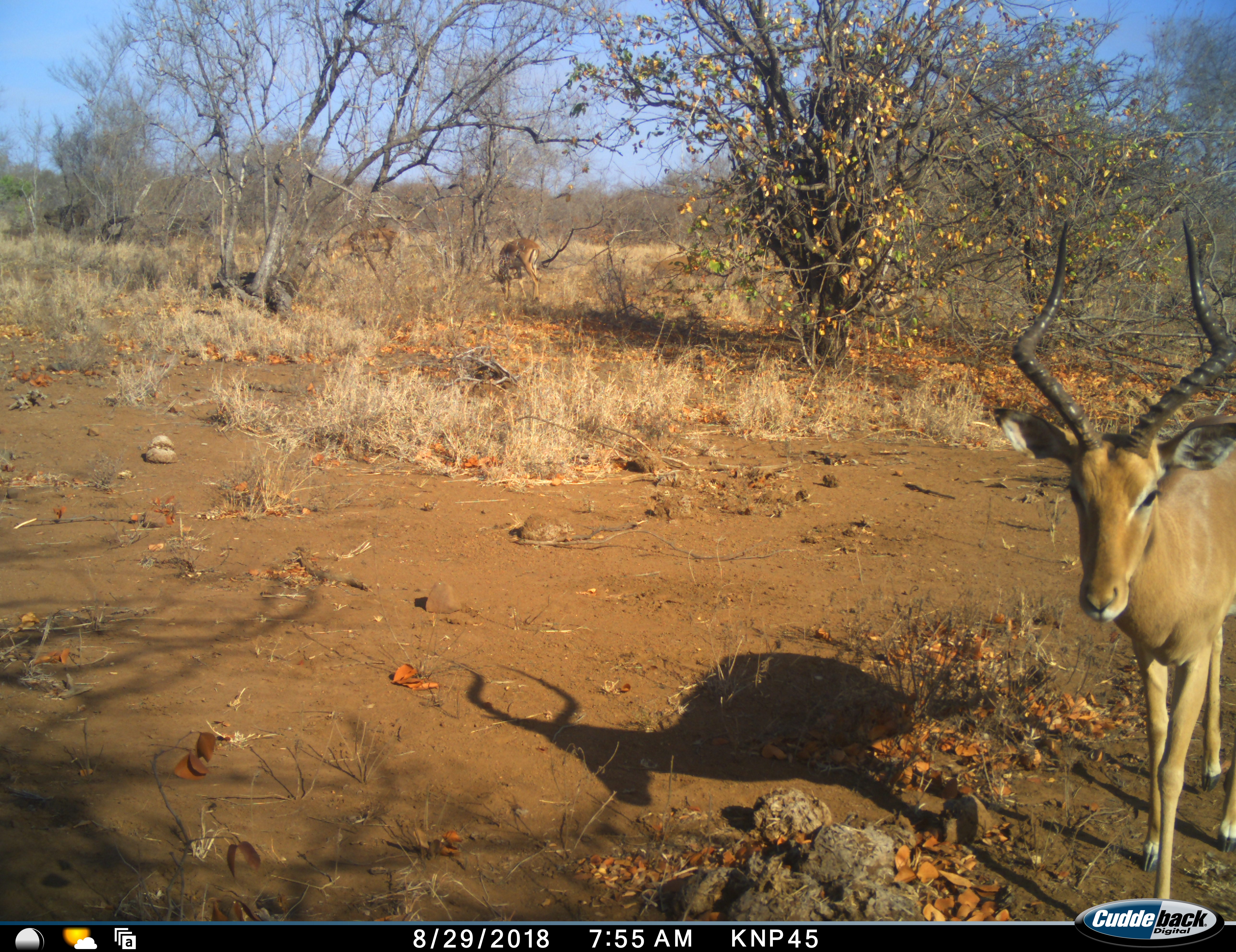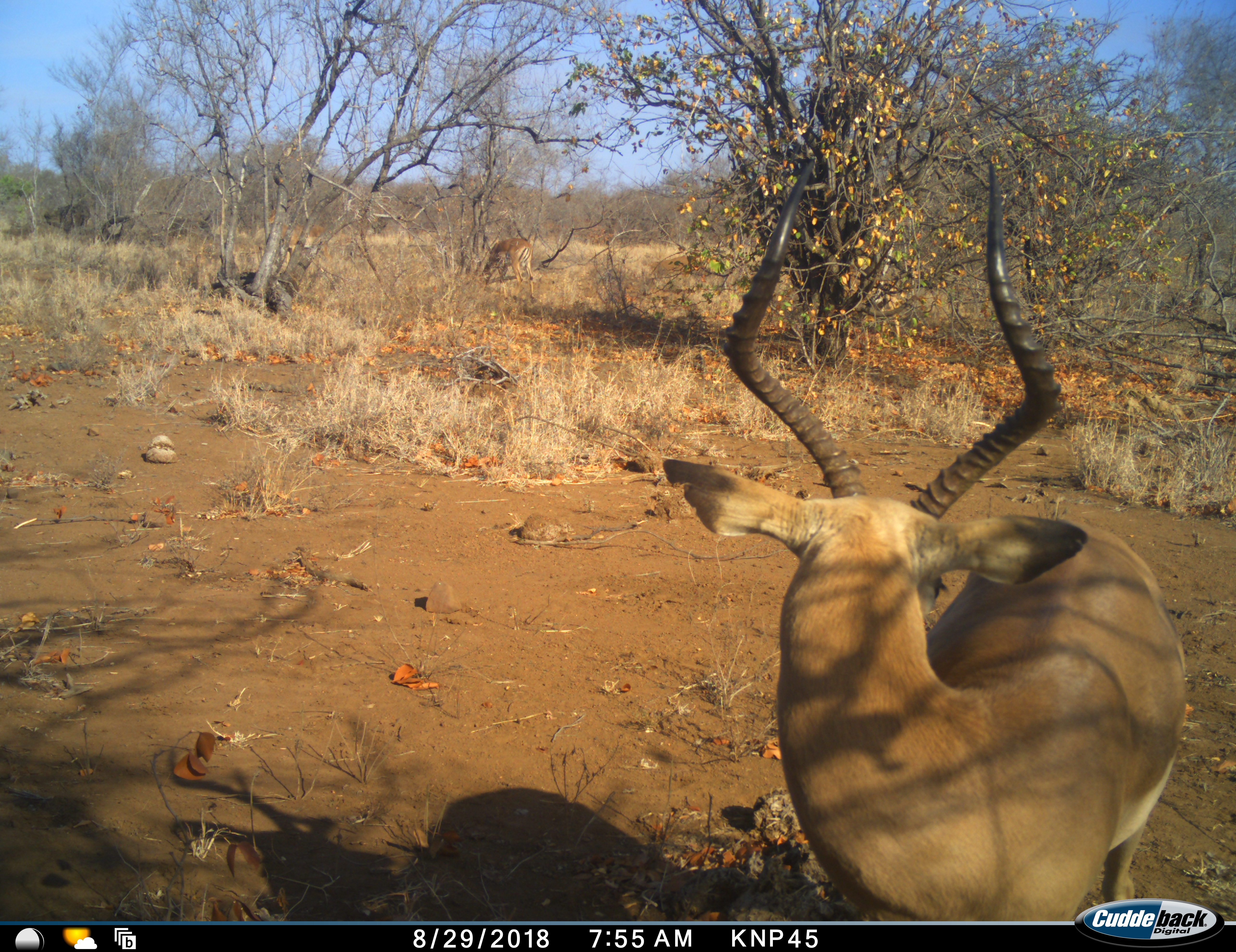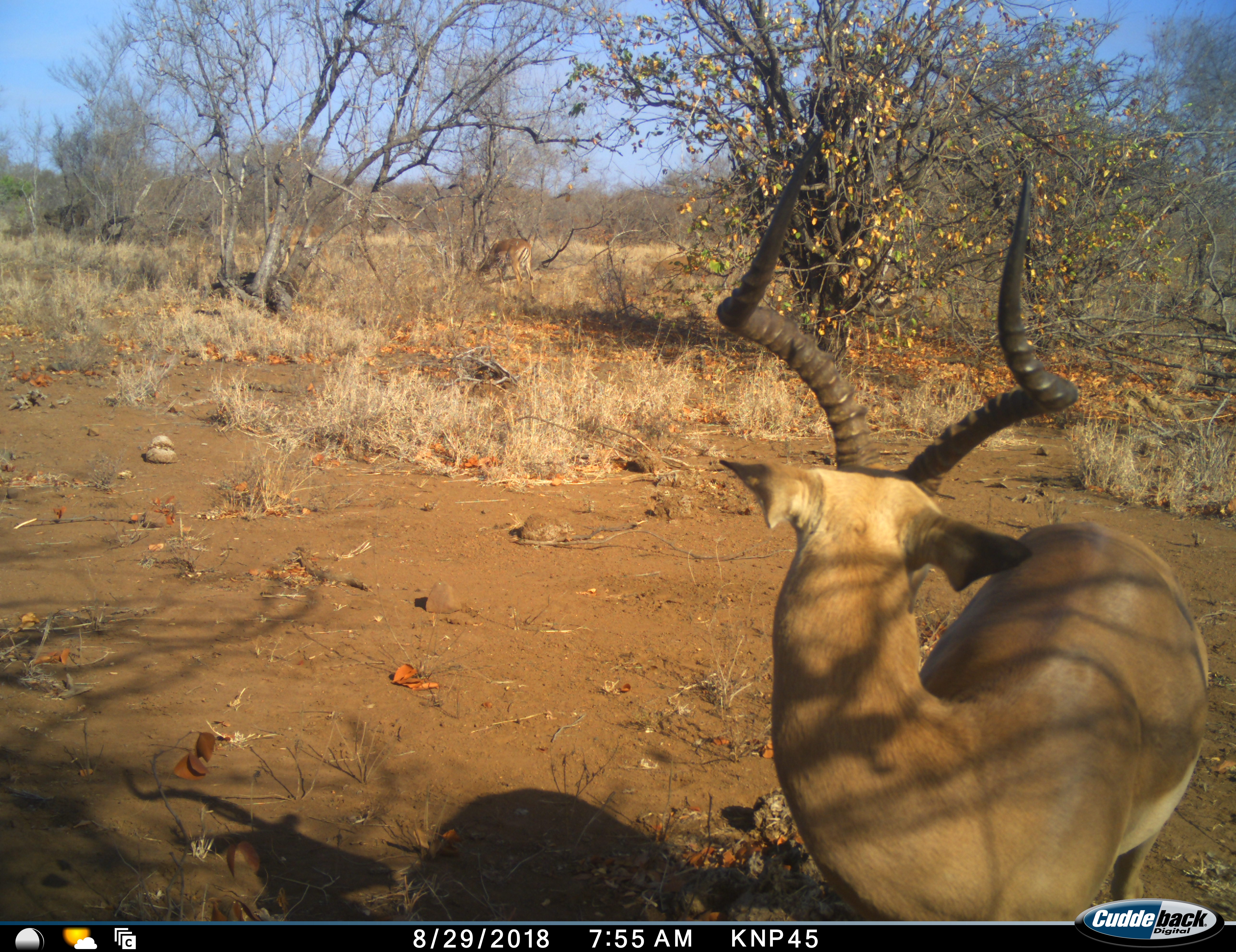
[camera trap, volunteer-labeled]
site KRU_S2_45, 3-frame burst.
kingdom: Animalia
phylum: Chordata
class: Mammalia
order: Artiodactyla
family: Bovidae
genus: Aepyceros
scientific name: Aepyceros melampus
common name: impala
Impala (Aepyceros melampus), count 3. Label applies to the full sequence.